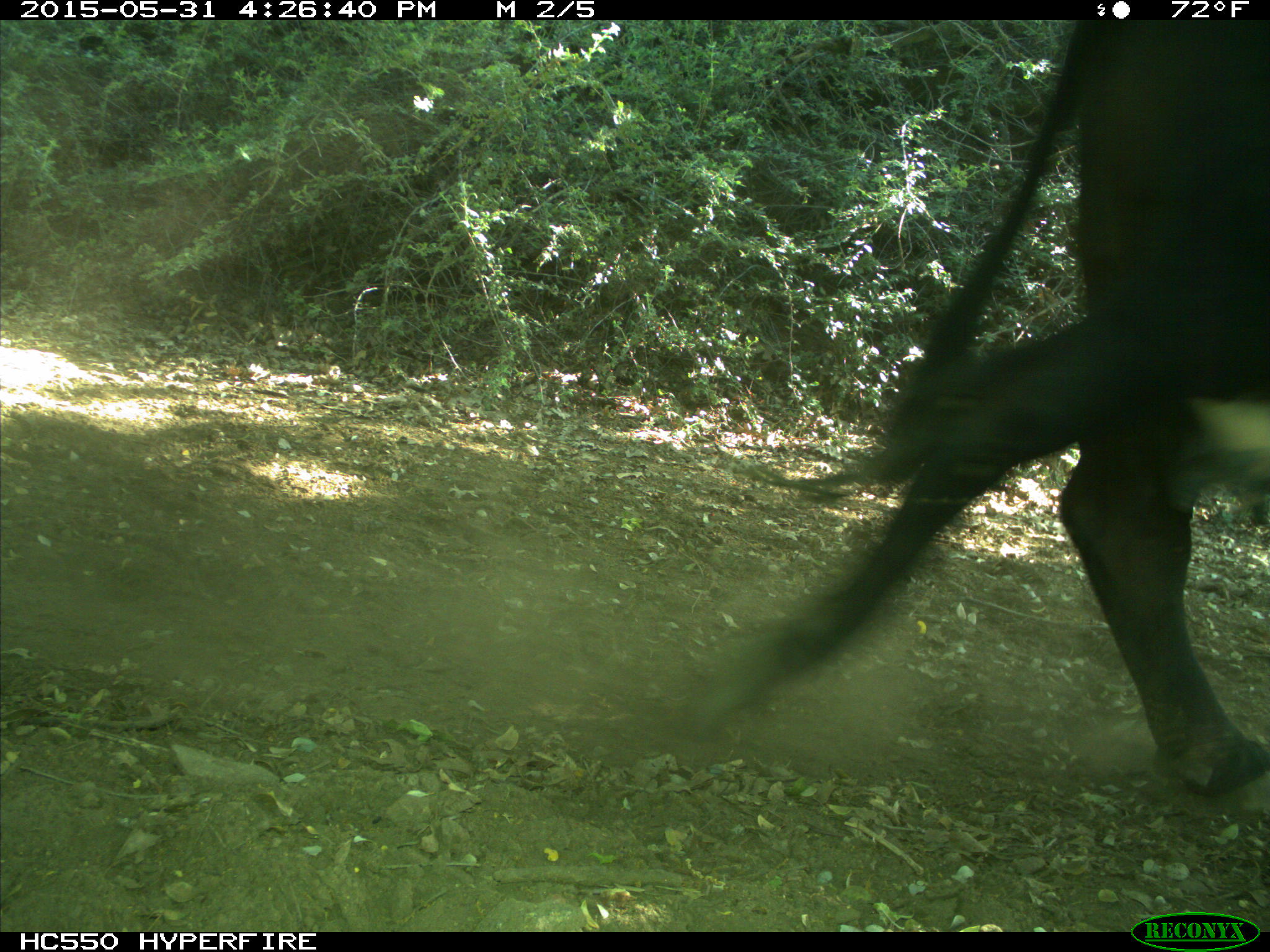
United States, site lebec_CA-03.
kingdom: Animalia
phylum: Chordata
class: Mammalia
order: Artiodactyla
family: Bovidae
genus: Bos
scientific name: Bos taurus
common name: domestic cow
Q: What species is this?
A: Bos taurus (domestic cow).